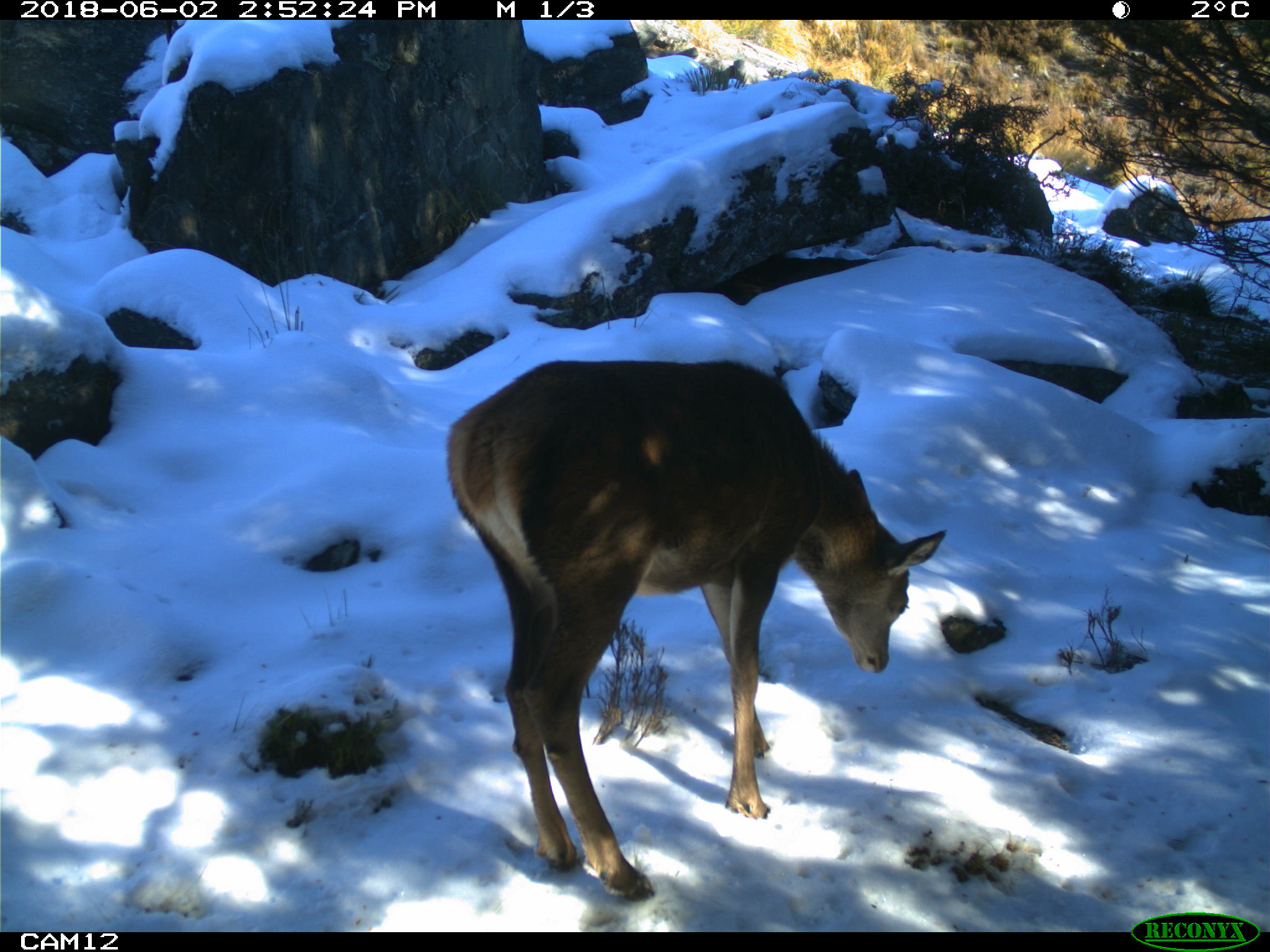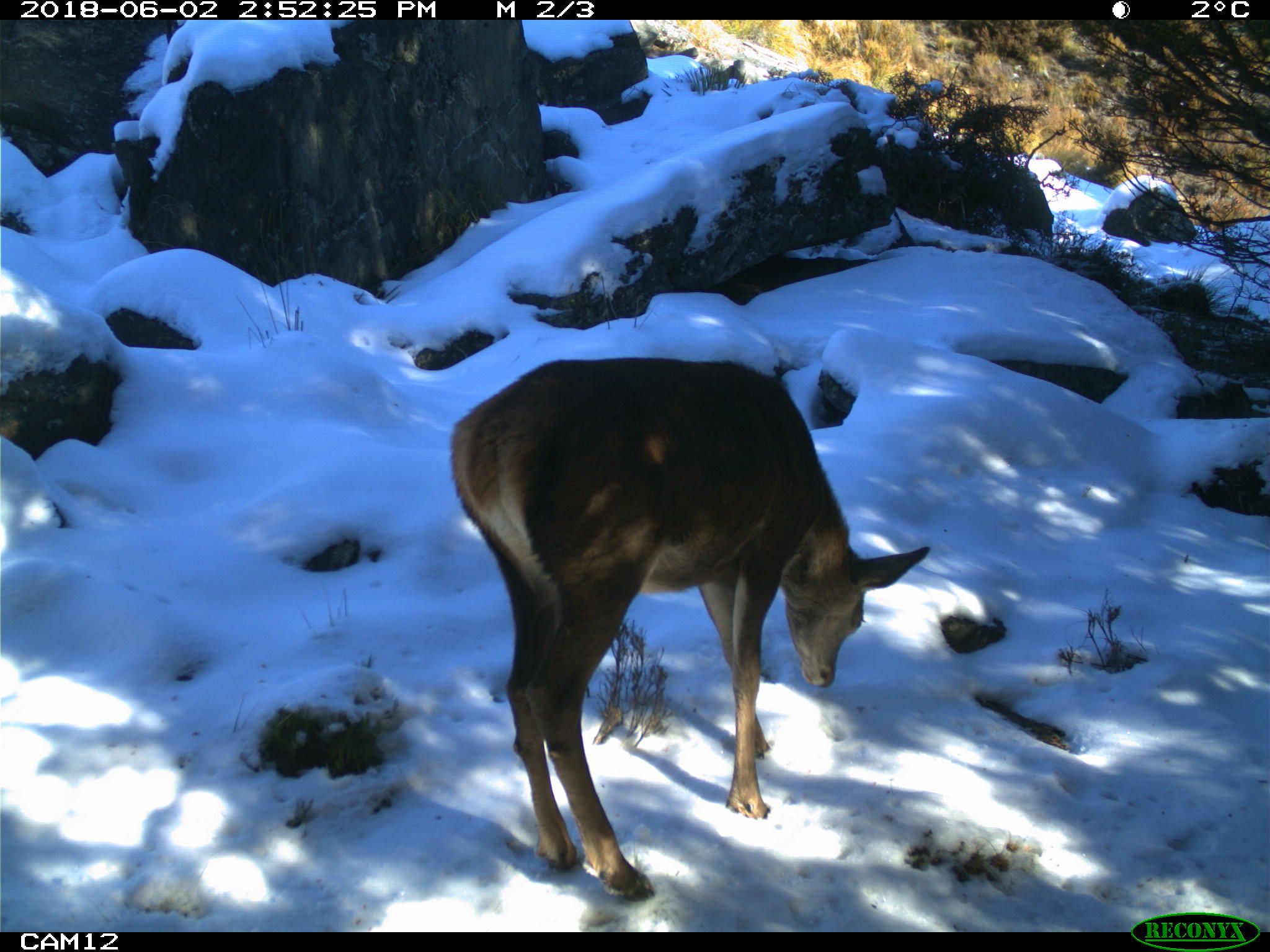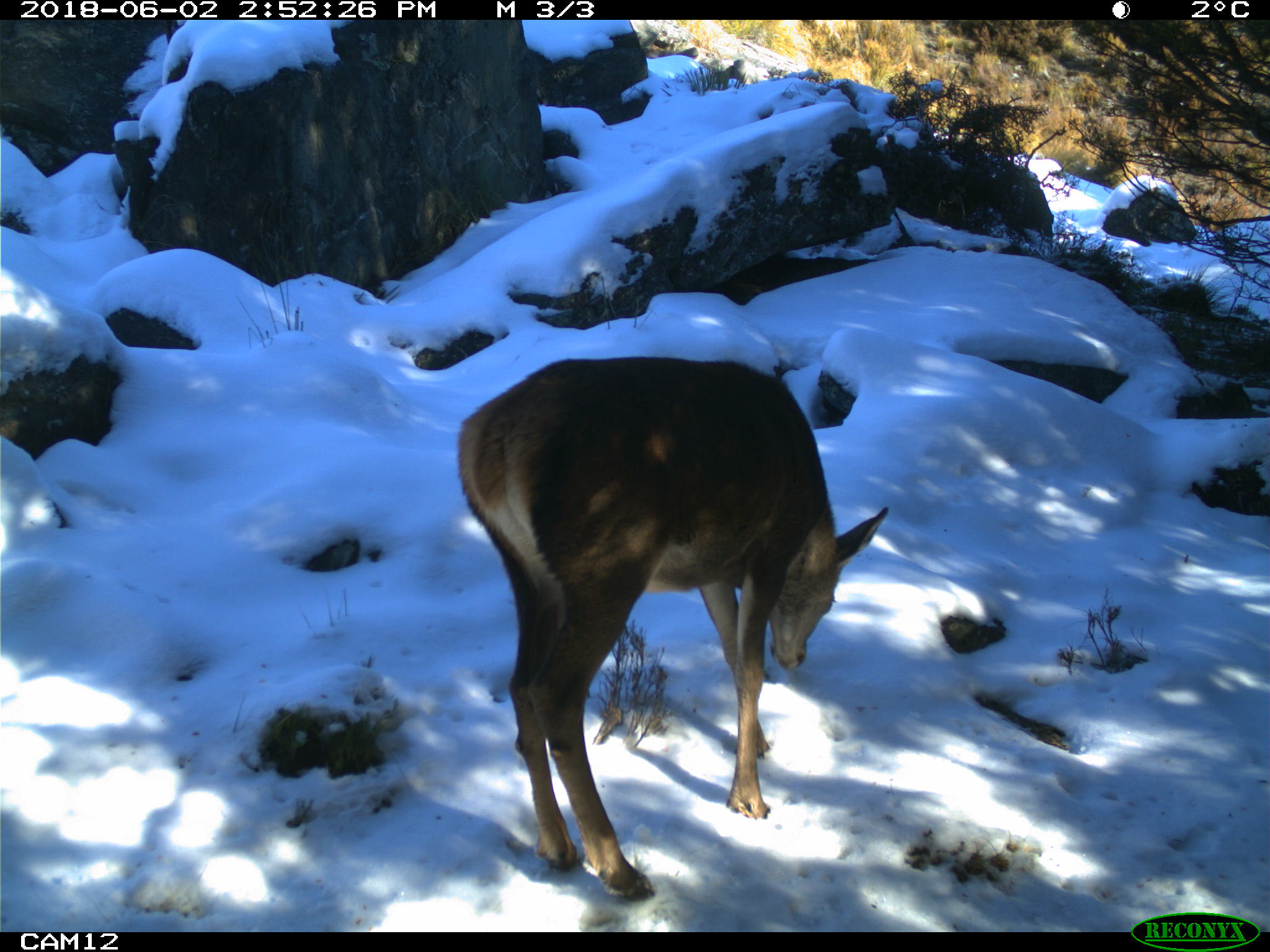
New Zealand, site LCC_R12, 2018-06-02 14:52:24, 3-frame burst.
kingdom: Animalia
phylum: Chordata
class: Mammalia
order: Artiodactyla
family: Cervidae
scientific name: Cervidae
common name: deer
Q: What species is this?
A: Deer (Cervidae).